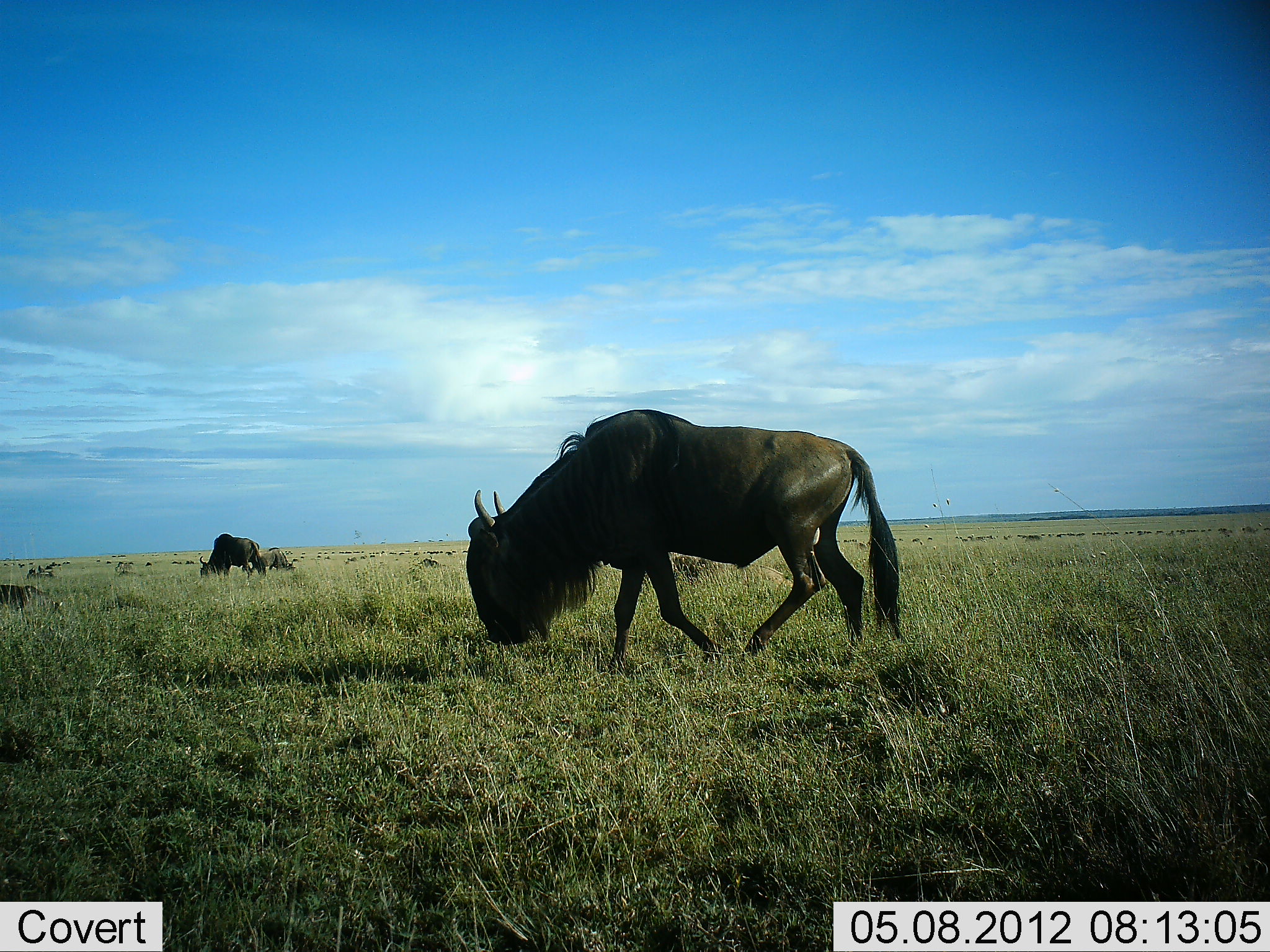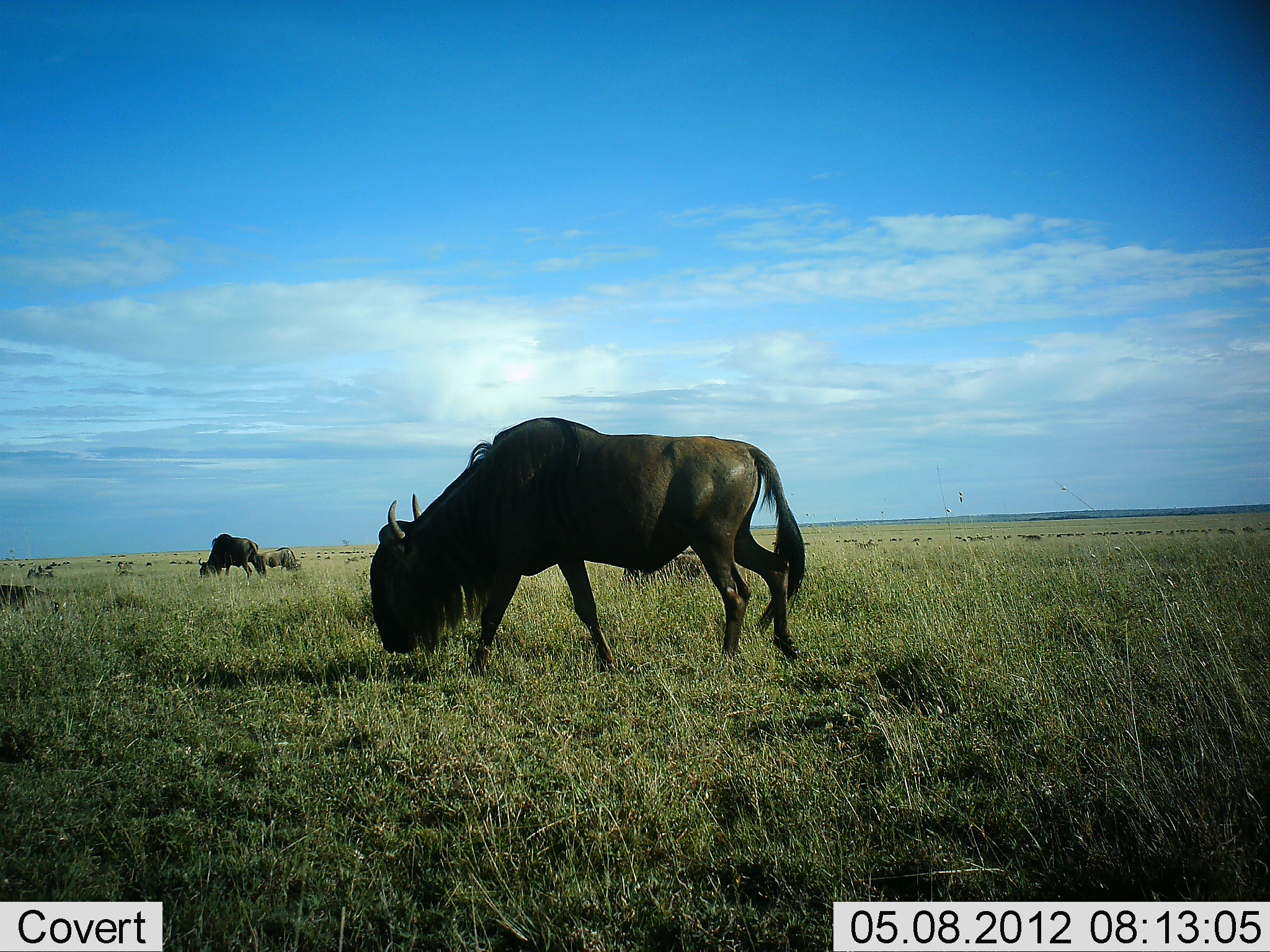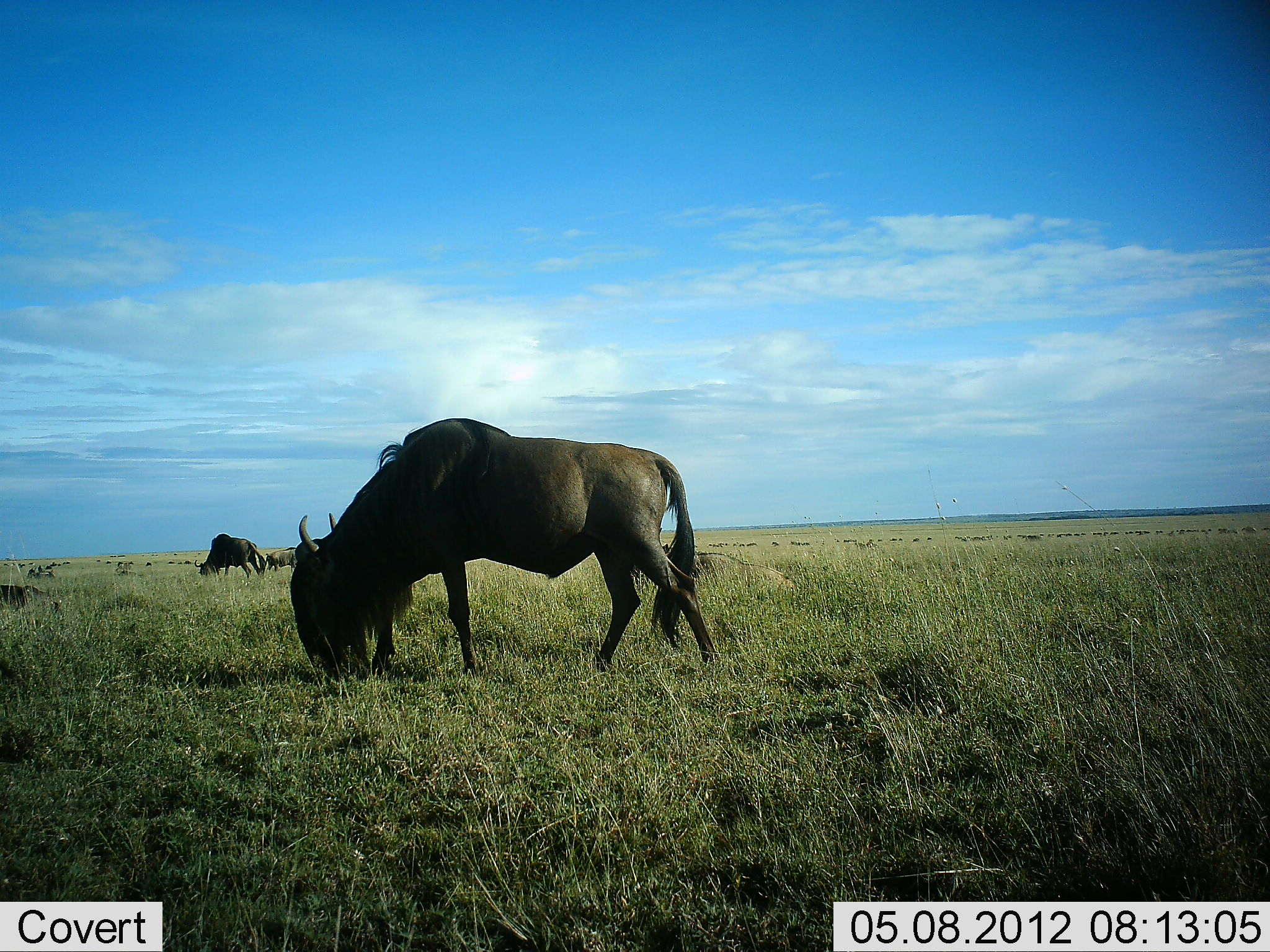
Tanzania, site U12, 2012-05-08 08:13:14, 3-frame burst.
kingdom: Animalia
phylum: Chordata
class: Mammalia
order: Artiodactyla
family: Bovidae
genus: Connochaetes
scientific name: Connochaetes taurinus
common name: blue wildebeest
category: wildebeest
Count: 3.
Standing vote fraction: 25%.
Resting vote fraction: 8%.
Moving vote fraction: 42%.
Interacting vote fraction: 0%.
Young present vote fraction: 0%.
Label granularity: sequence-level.